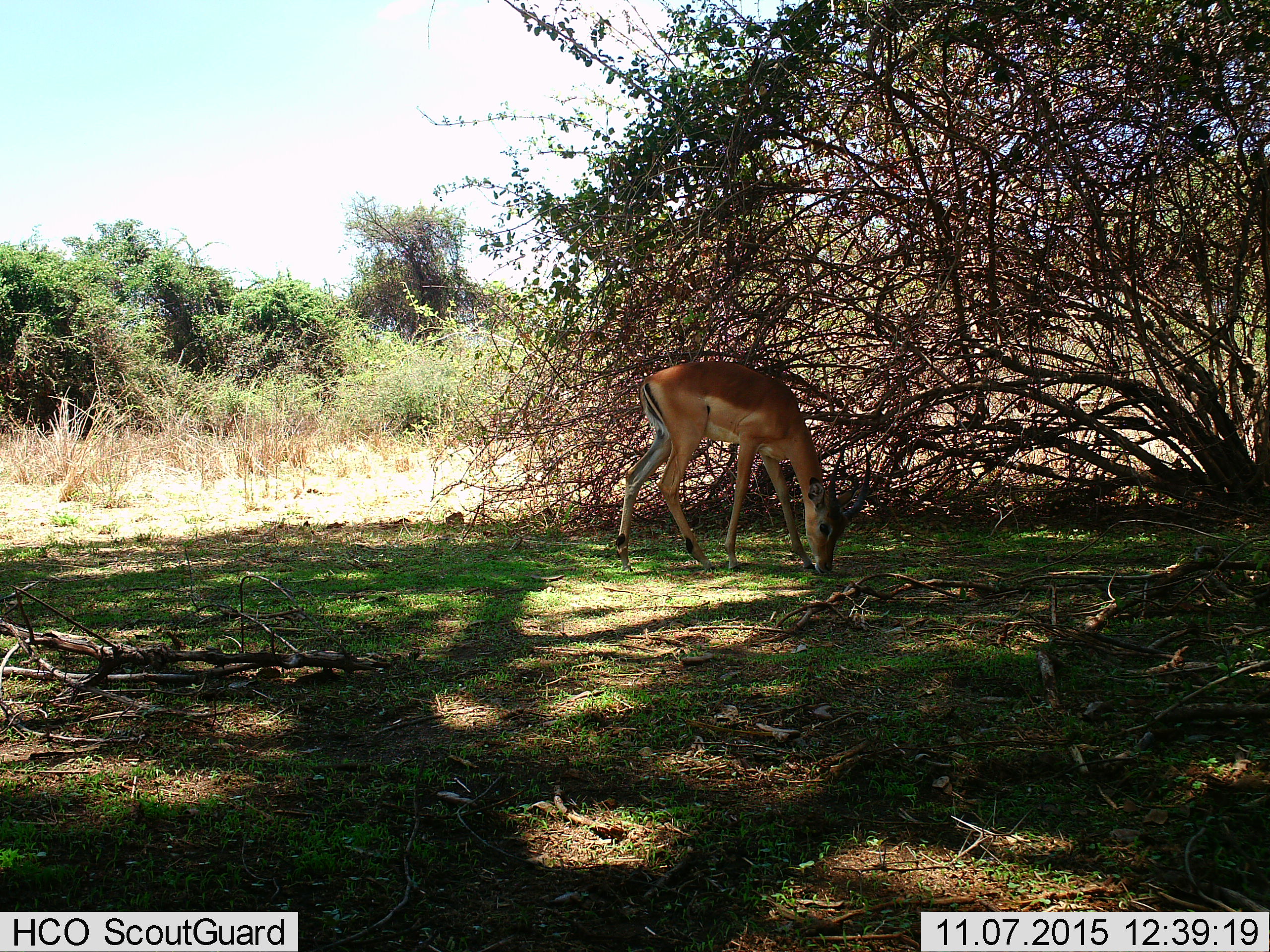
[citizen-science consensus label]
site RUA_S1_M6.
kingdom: Animalia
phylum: Chordata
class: Mammalia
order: Artiodactyla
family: Bovidae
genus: Aepyceros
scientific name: Aepyceros melampus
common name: impala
Impala (Aepyceros melampus), count 1. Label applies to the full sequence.